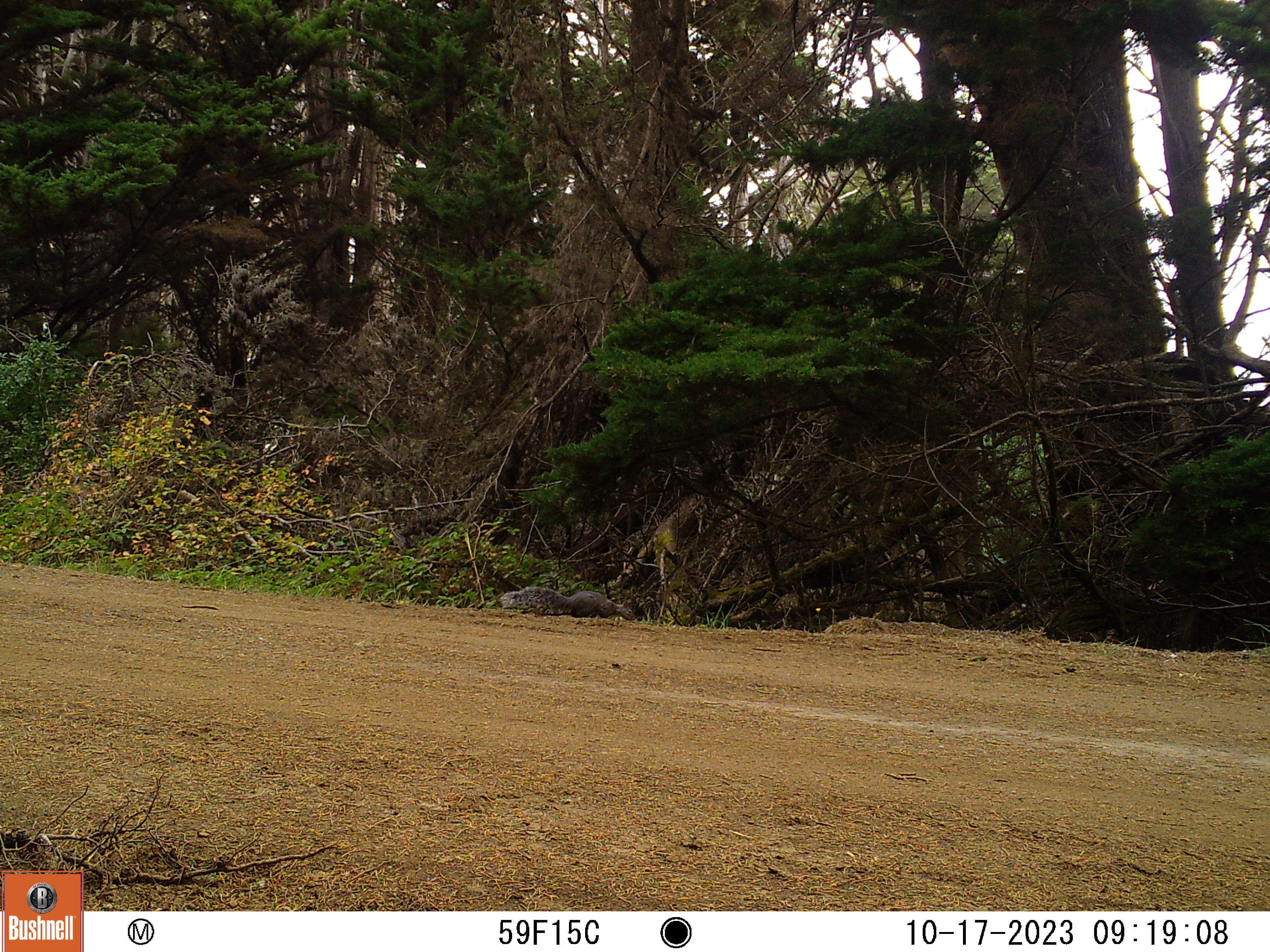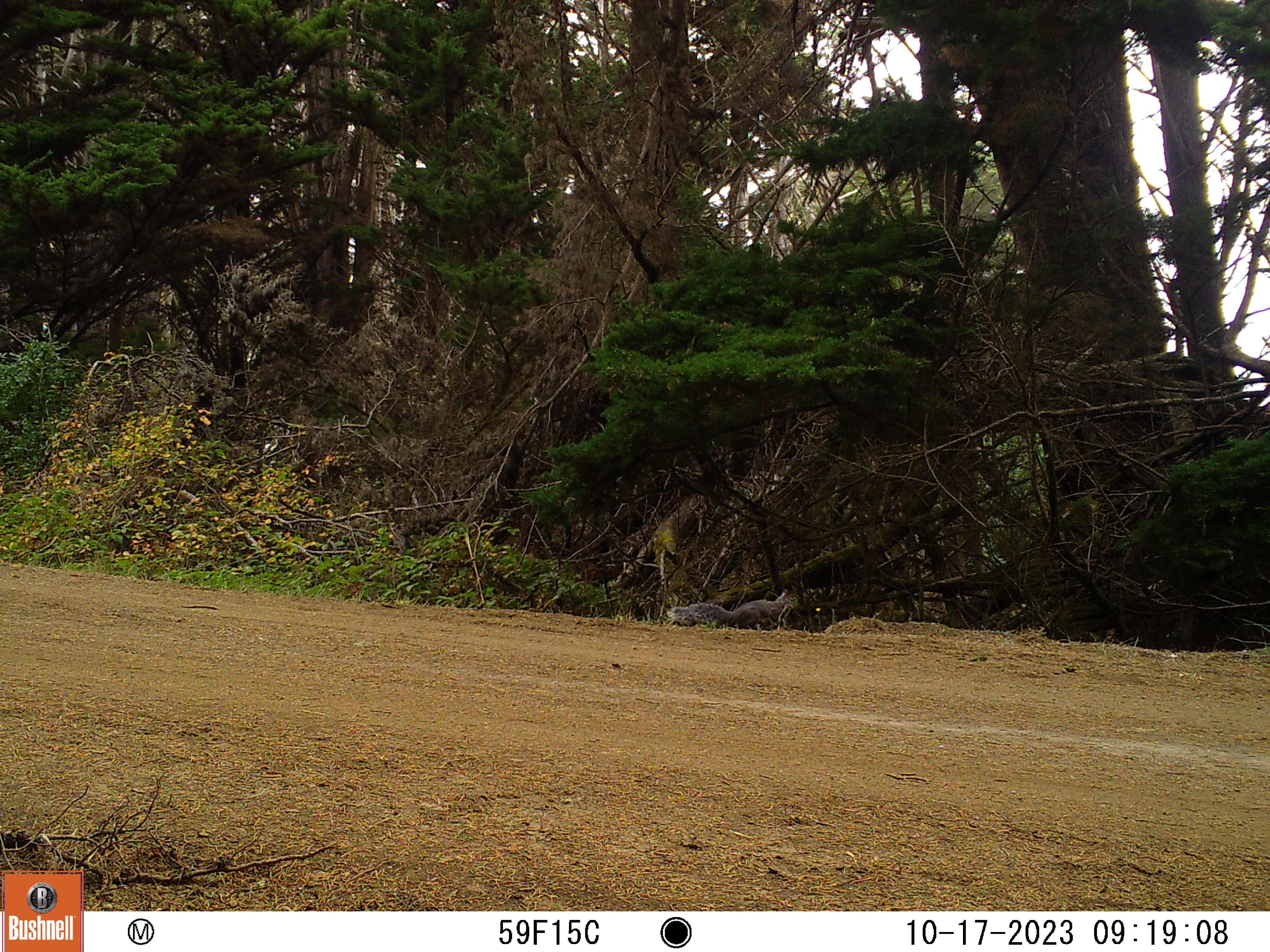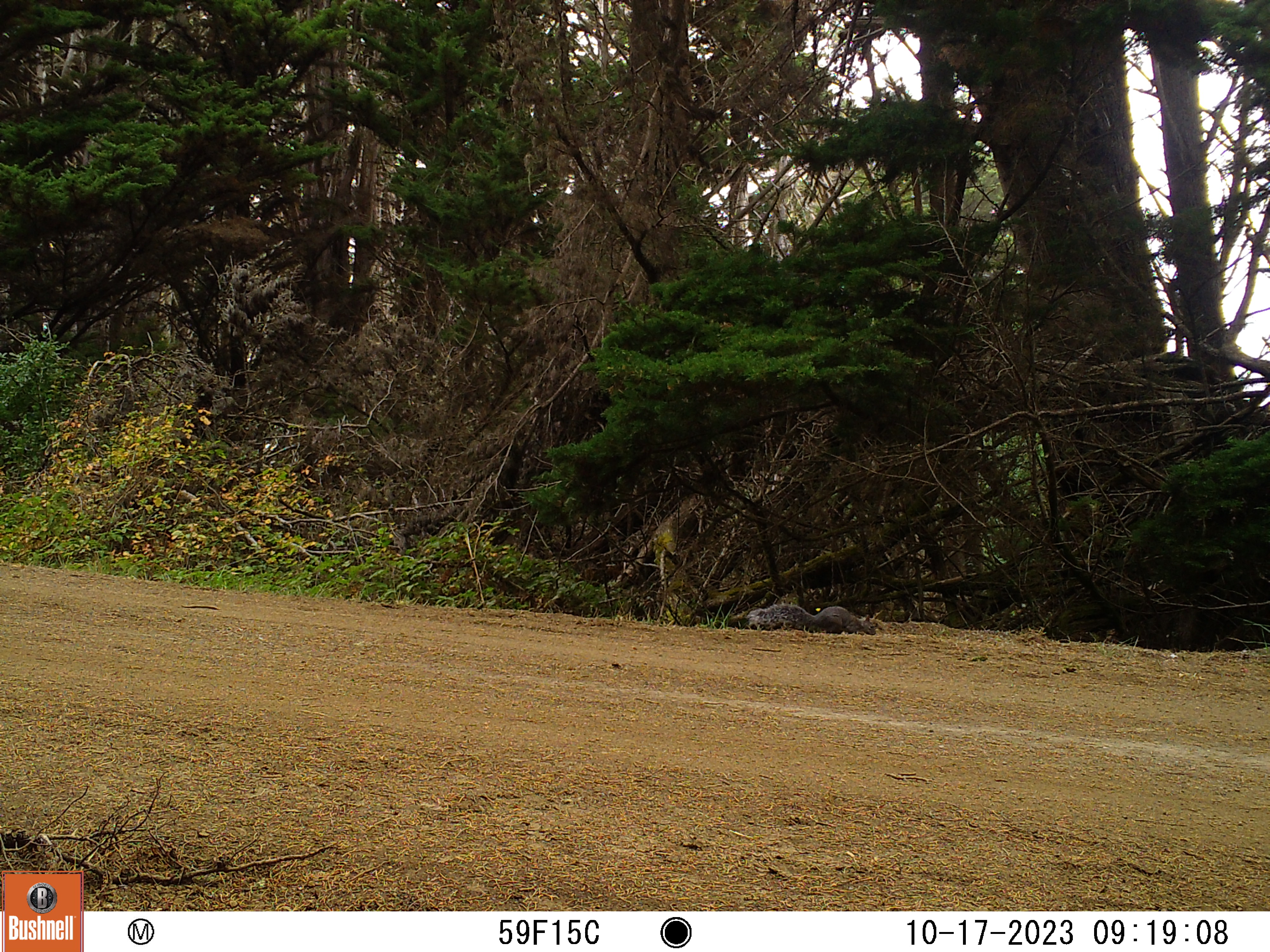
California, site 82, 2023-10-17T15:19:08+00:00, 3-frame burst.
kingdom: Animalia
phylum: Chordata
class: Mammalia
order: Rodentia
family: Sciuridae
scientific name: Sciuridae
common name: squirrel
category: unknown squirrel